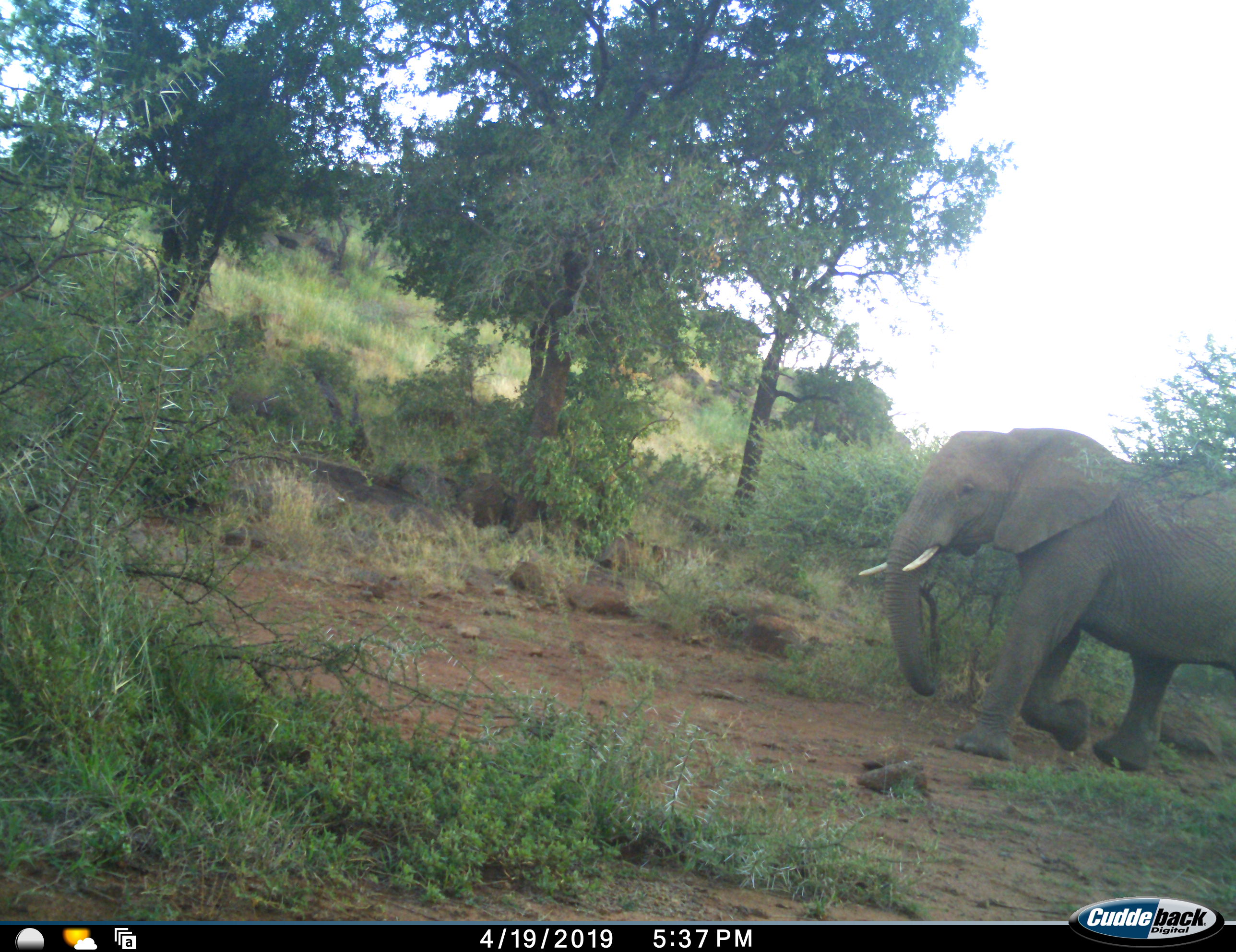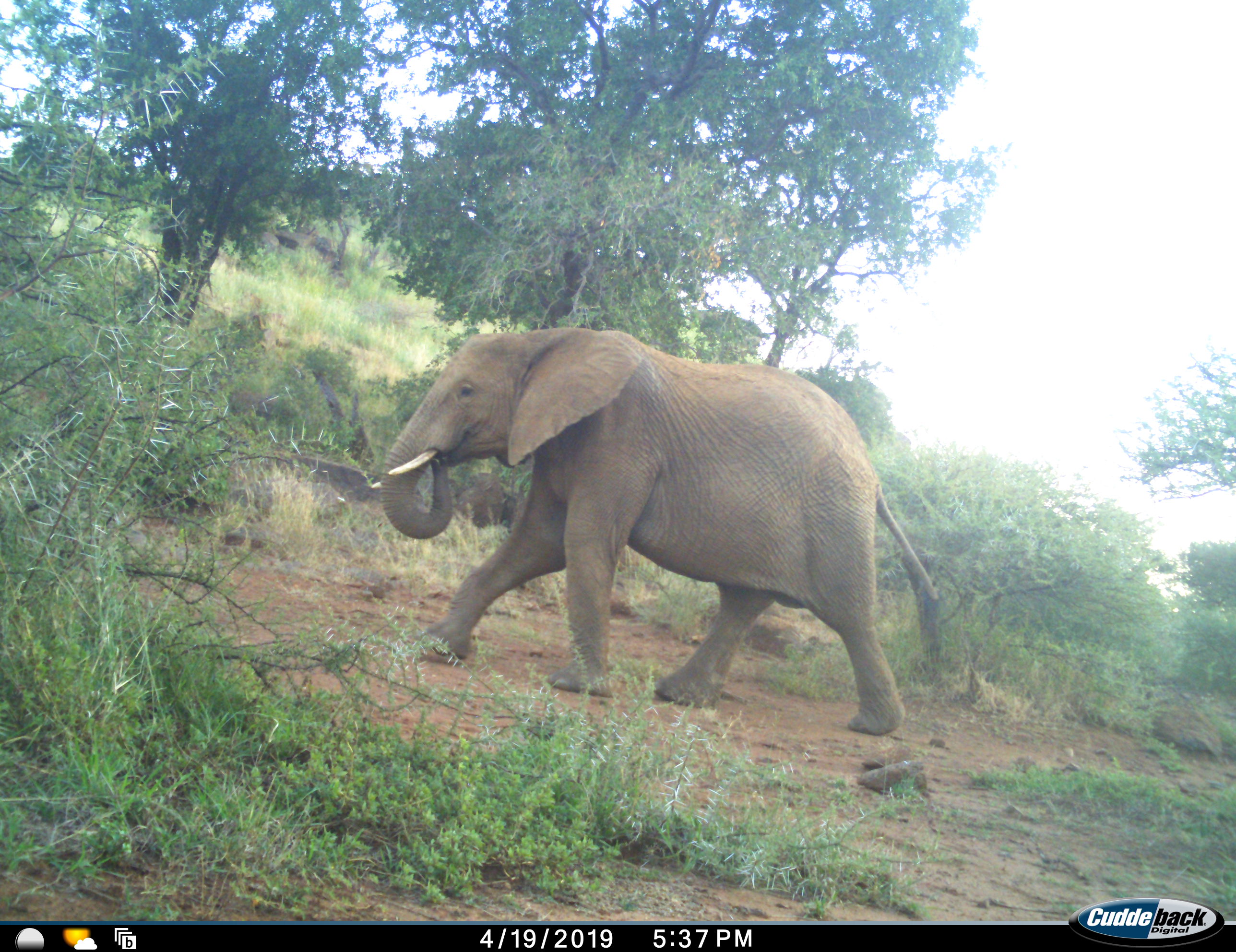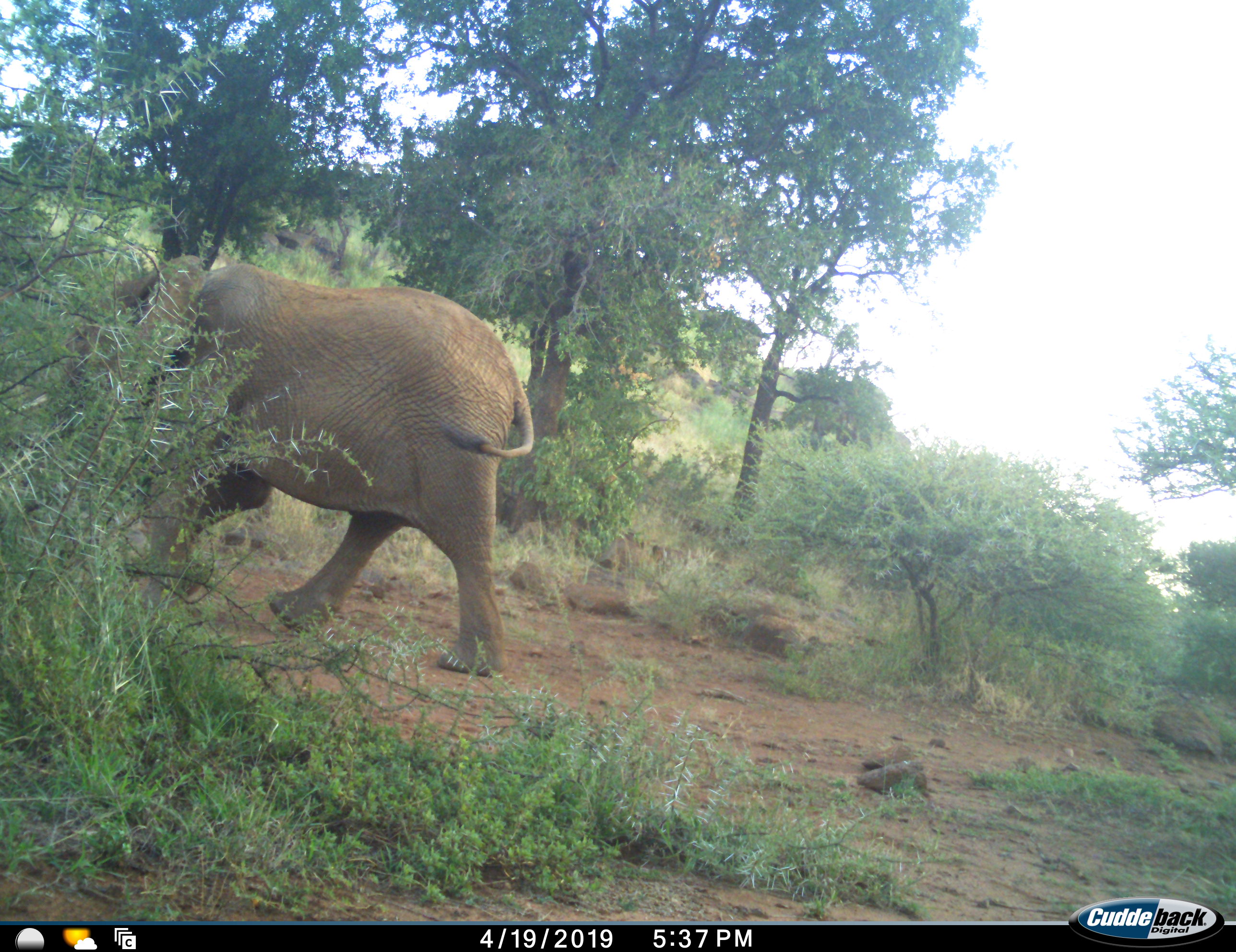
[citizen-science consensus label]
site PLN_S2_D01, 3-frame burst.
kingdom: Animalia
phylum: Chordata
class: Mammalia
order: Proboscidea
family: Elephantidae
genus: Loxodonta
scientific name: Loxodonta africana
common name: african bush elephant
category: elephant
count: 1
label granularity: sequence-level